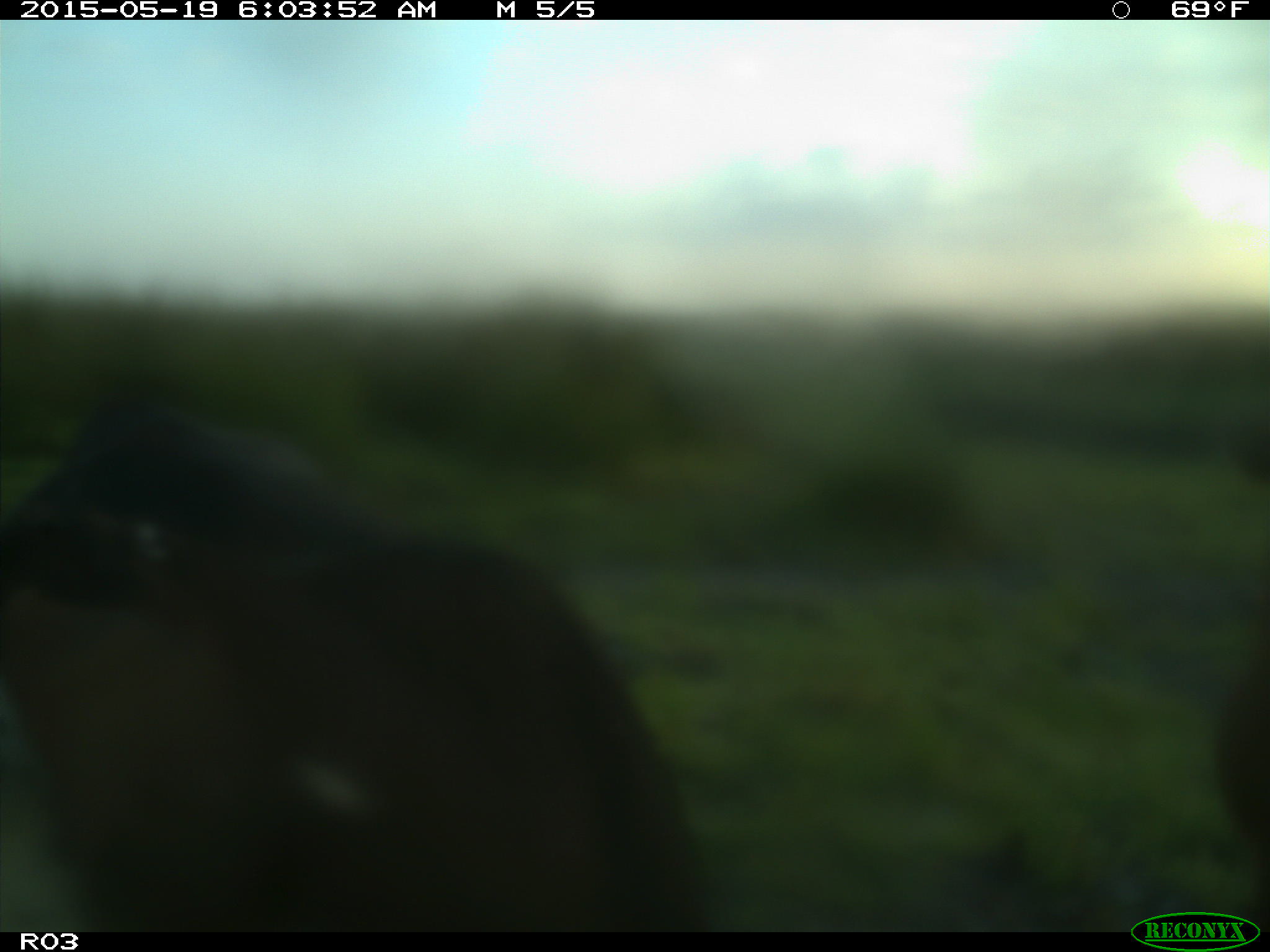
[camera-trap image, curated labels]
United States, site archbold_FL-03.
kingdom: Animalia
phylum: Chordata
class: Mammalia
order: Artiodactyla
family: Bovidae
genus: Bos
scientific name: Bos taurus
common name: domestic cow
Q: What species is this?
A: Bos taurus (domestic cow).